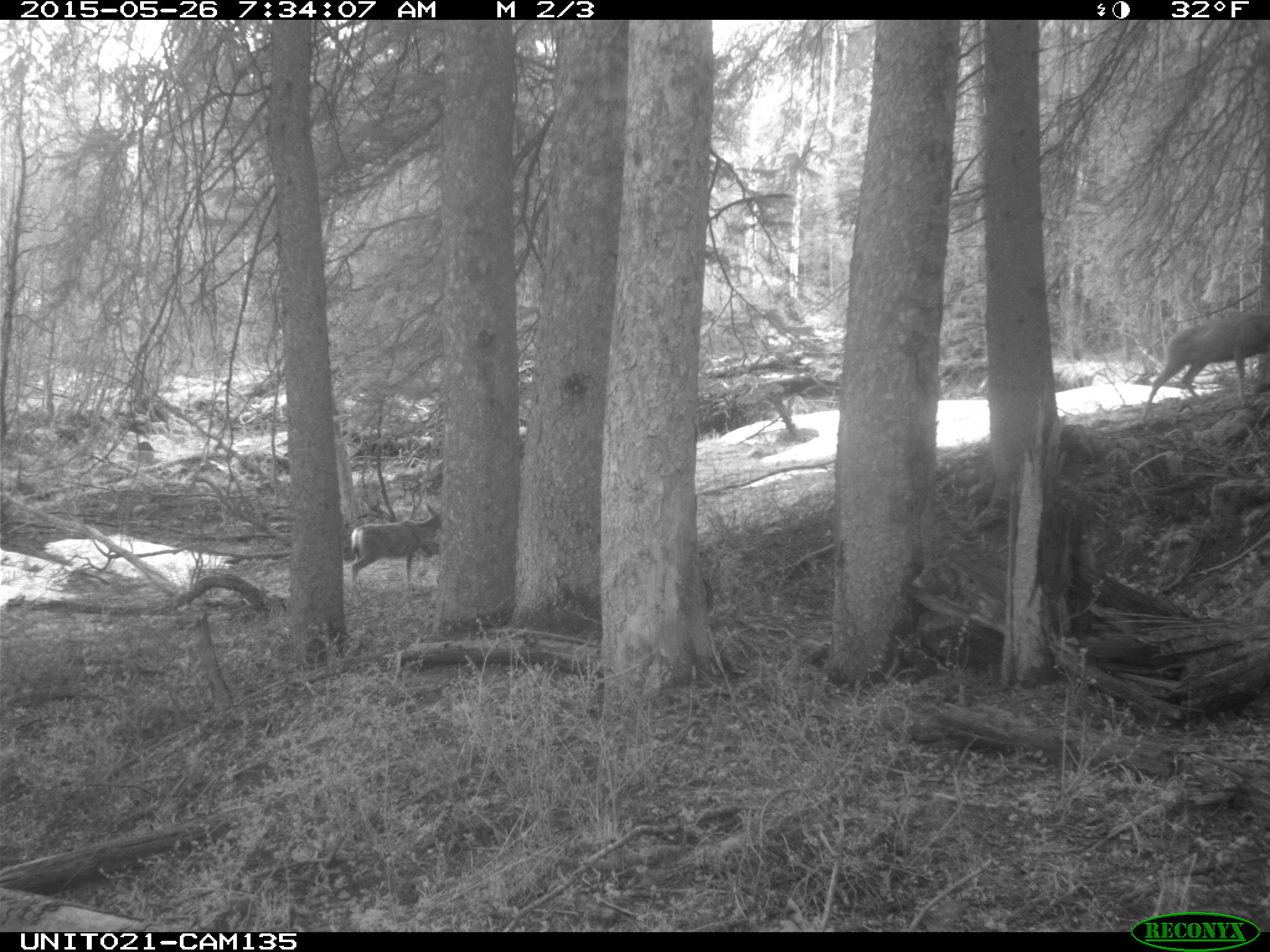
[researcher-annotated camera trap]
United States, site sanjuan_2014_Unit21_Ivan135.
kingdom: Animalia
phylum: Chordata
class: Mammalia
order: Artiodactyla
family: Cervidae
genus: Odocoileus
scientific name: Odocoileus hemionus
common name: mule deer